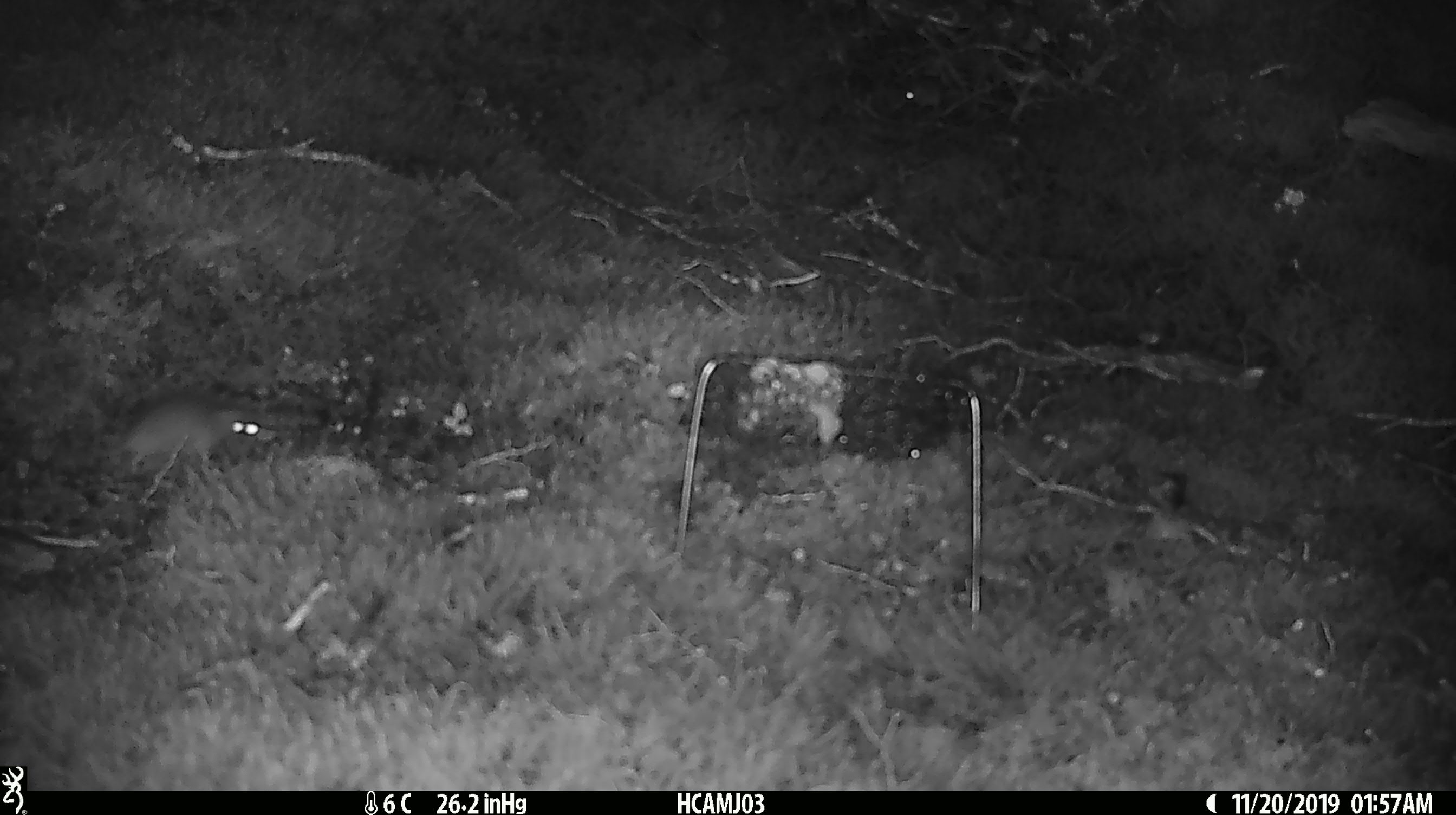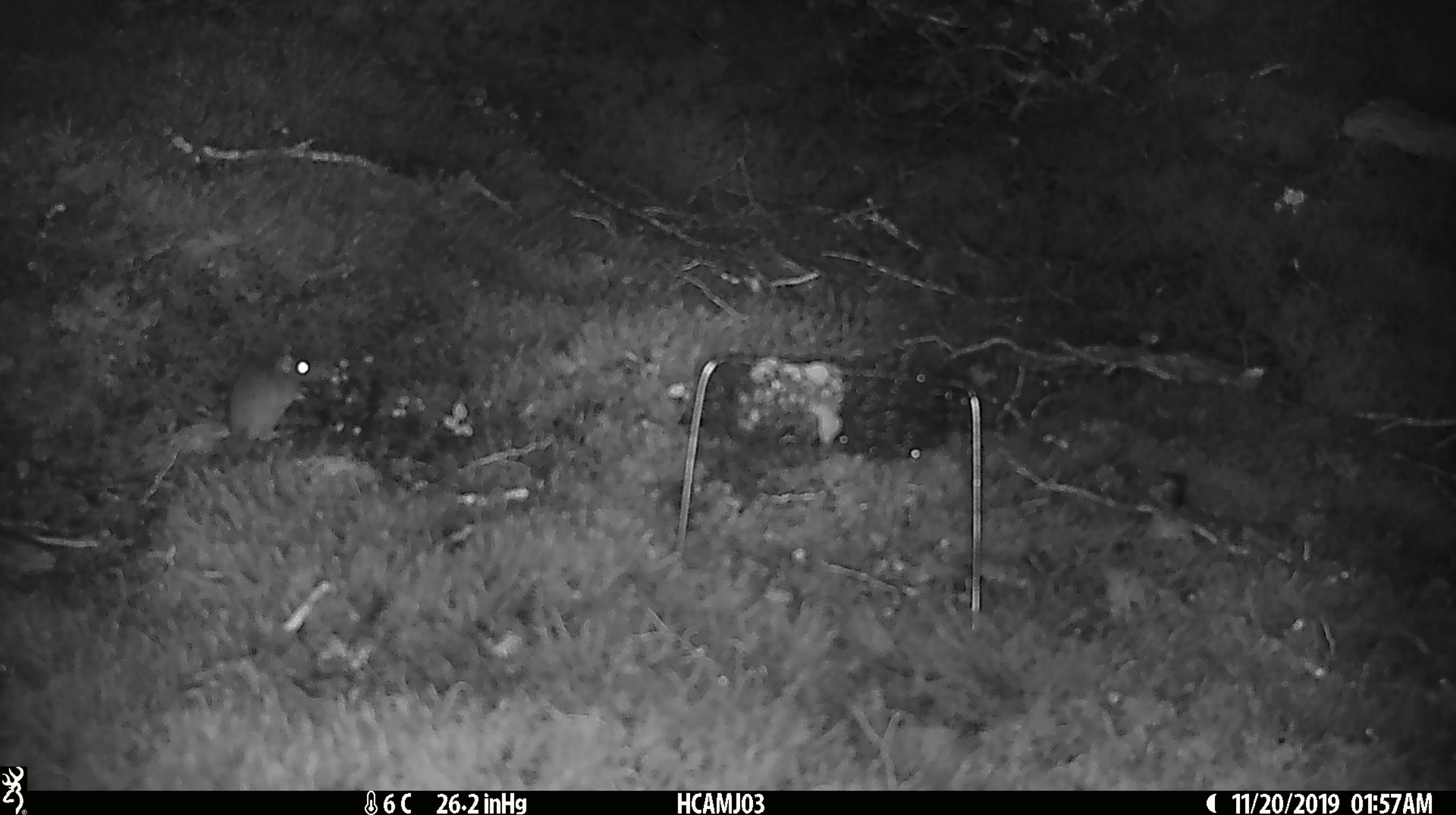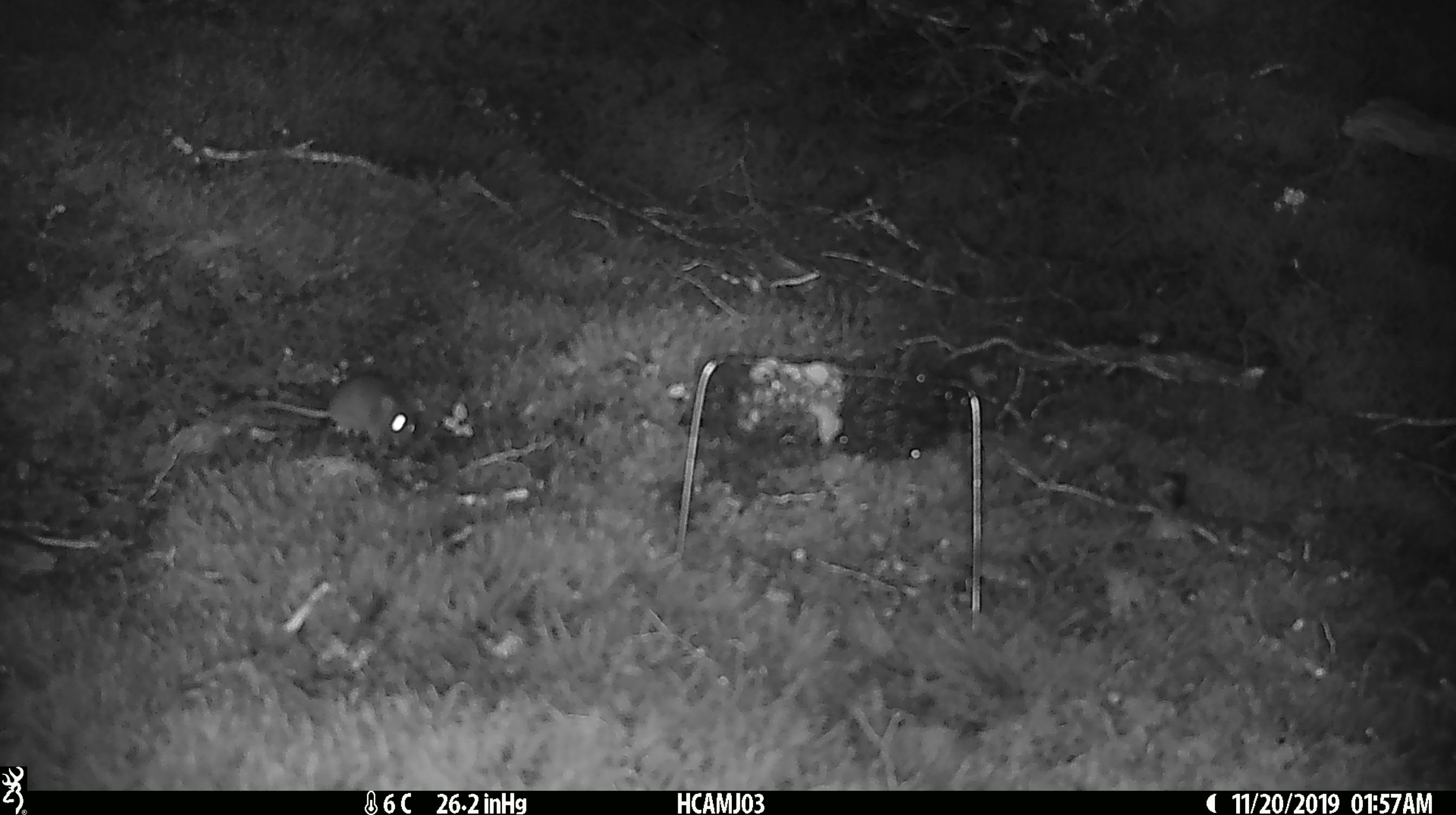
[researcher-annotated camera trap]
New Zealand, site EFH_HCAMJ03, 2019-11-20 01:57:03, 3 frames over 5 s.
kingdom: Animalia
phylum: Chordata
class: Mammalia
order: Rodentia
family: Muridae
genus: Mus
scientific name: Mus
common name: mouse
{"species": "mouse (Mus)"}